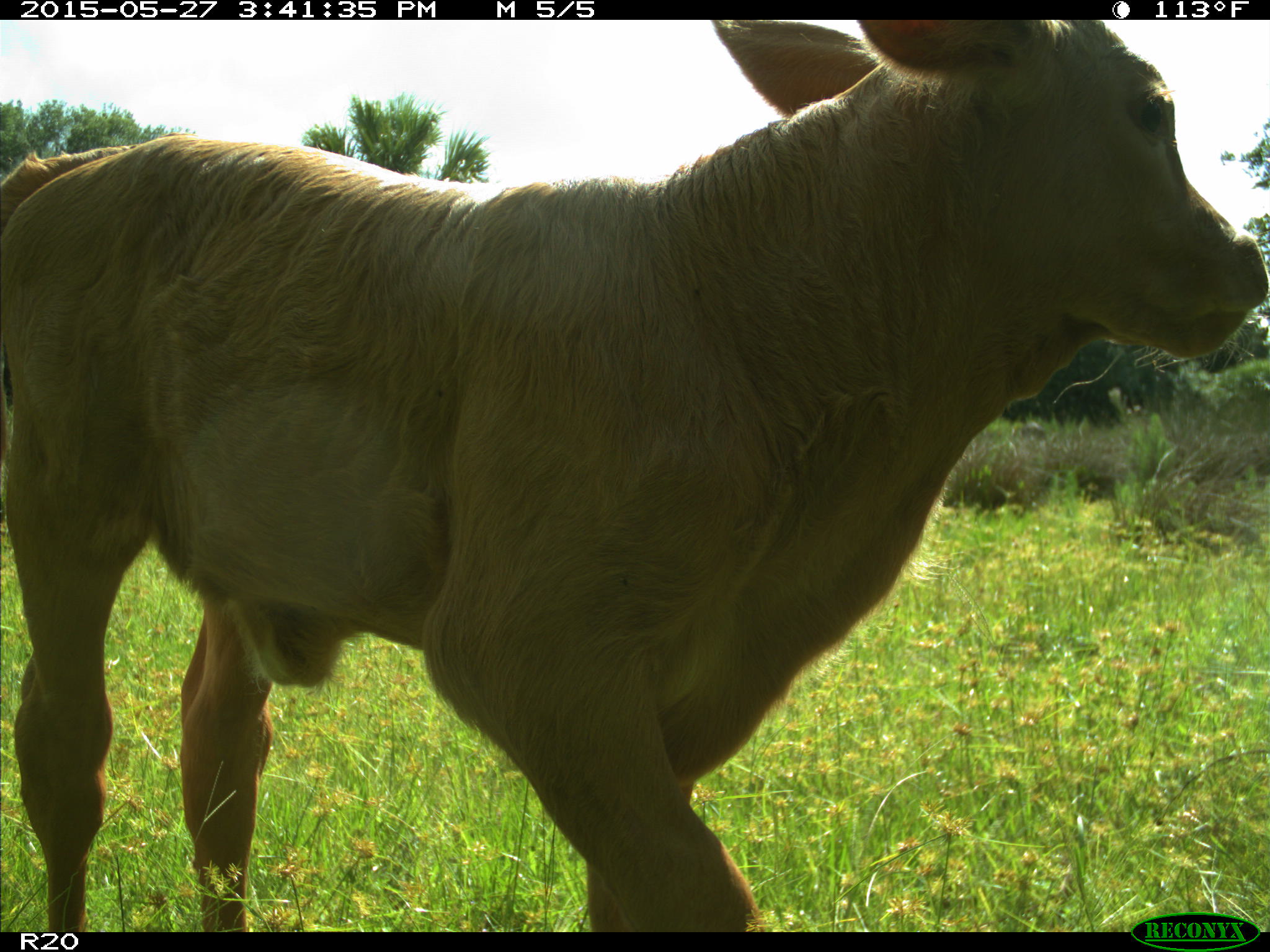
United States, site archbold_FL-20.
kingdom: Animalia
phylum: Chordata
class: Mammalia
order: Artiodactyla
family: Bovidae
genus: Bos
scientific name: Bos taurus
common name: domestic cow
Bos taurus (domestic cow).